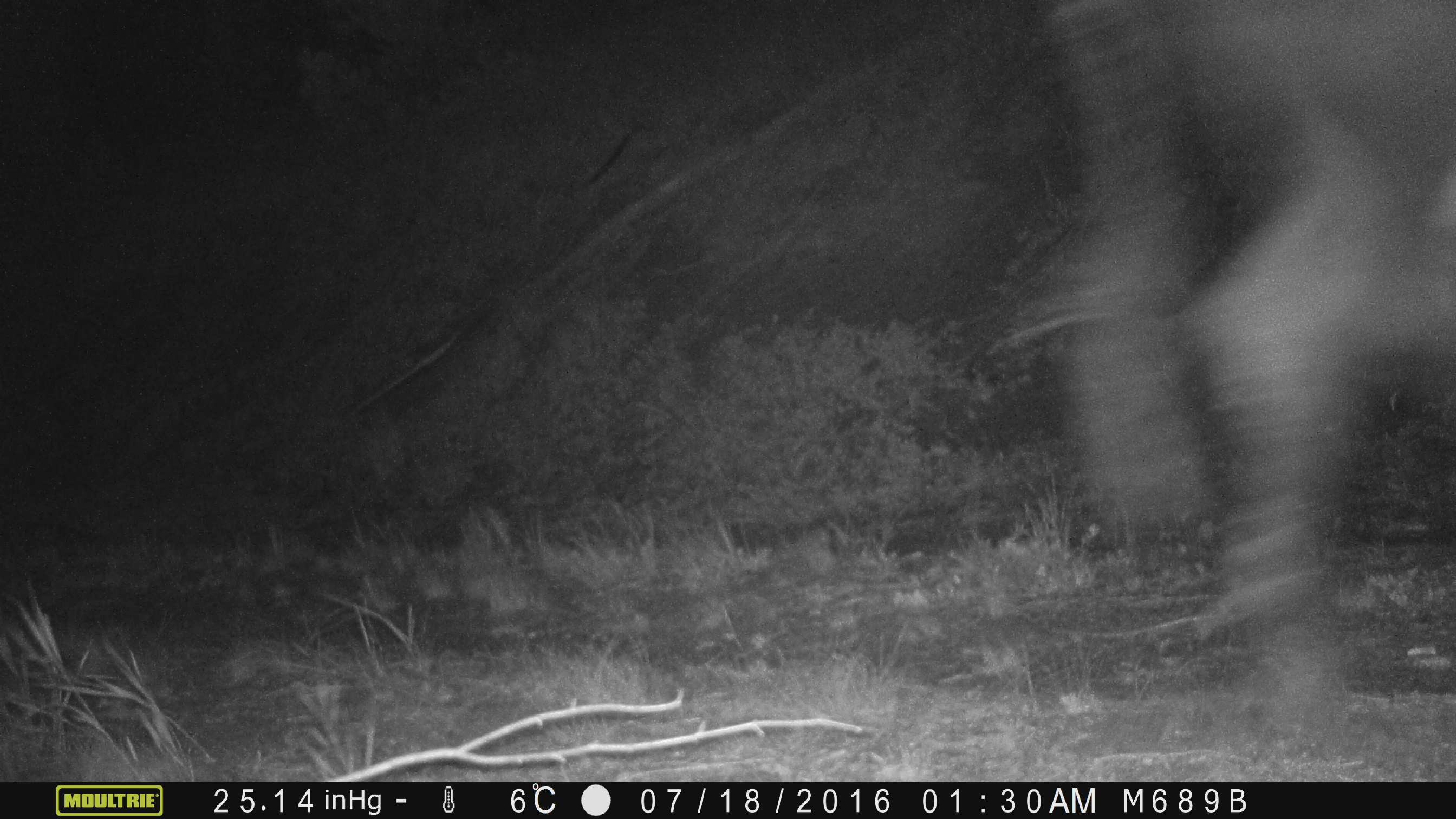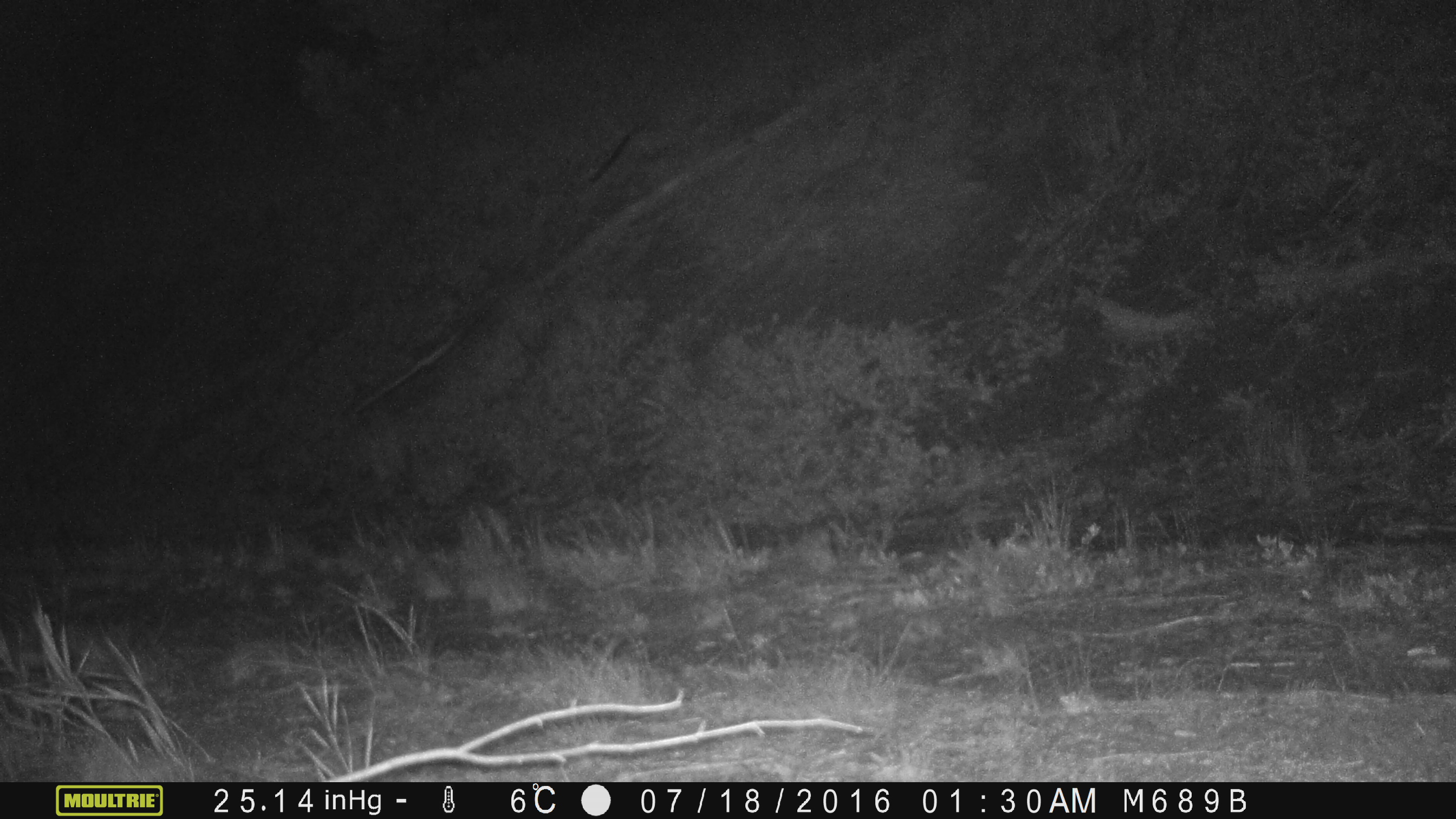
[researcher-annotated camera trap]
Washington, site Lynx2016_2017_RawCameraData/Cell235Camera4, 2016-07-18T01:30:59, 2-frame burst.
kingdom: Animalia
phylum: Chordata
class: Mammalia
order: Artiodactyla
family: Bovidae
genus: Bos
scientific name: Bos taurus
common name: domestic cattle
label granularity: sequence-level